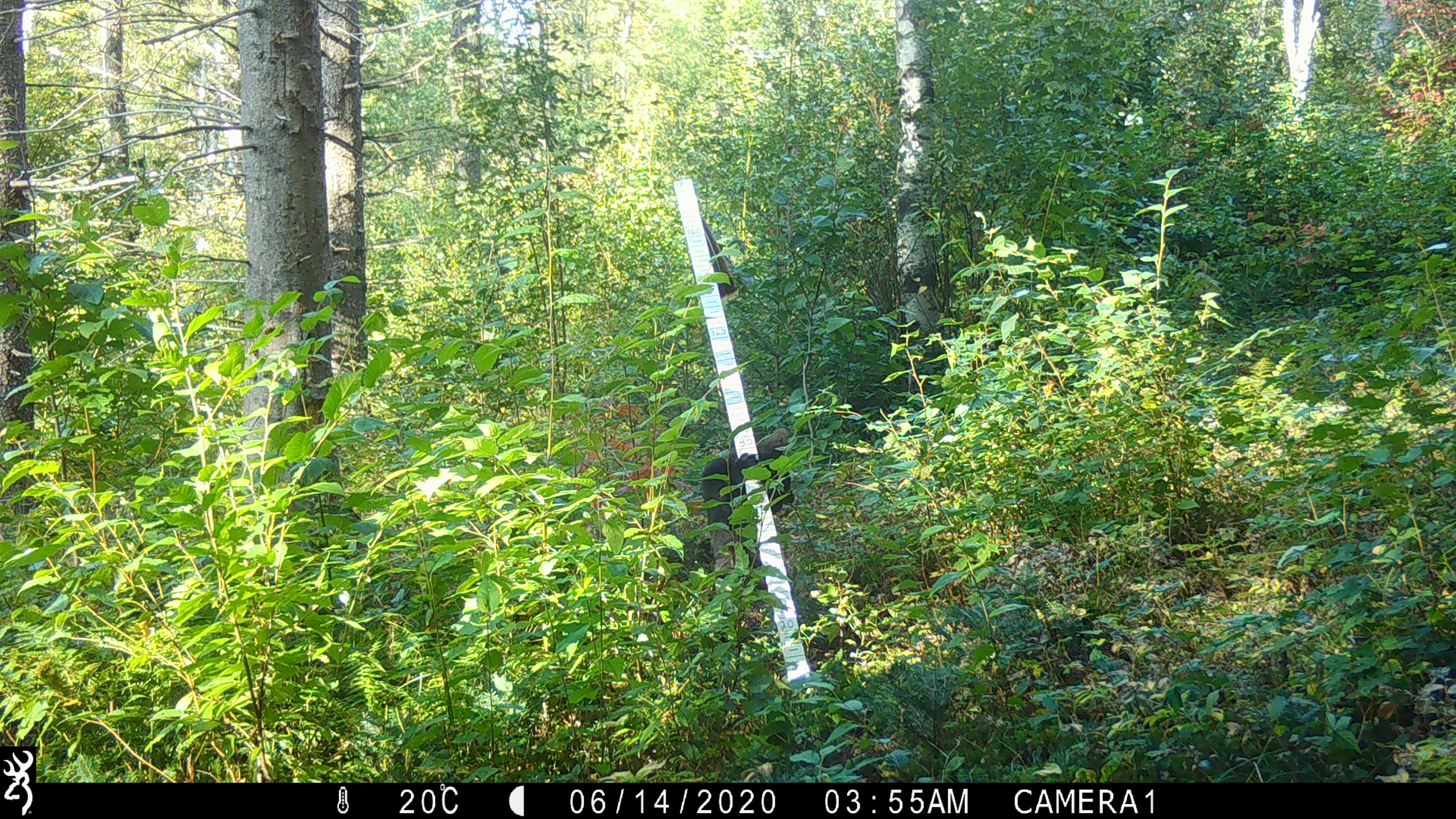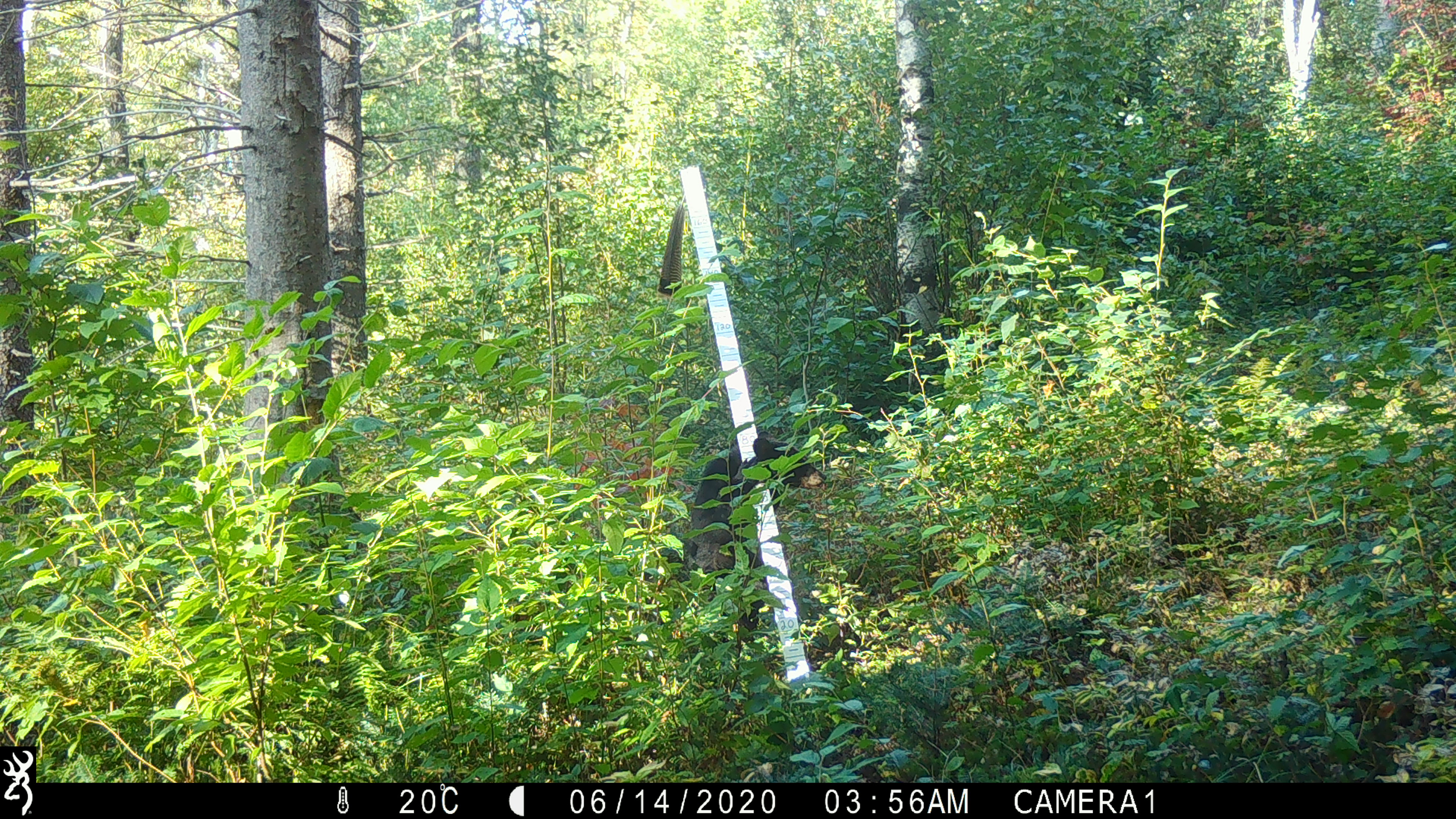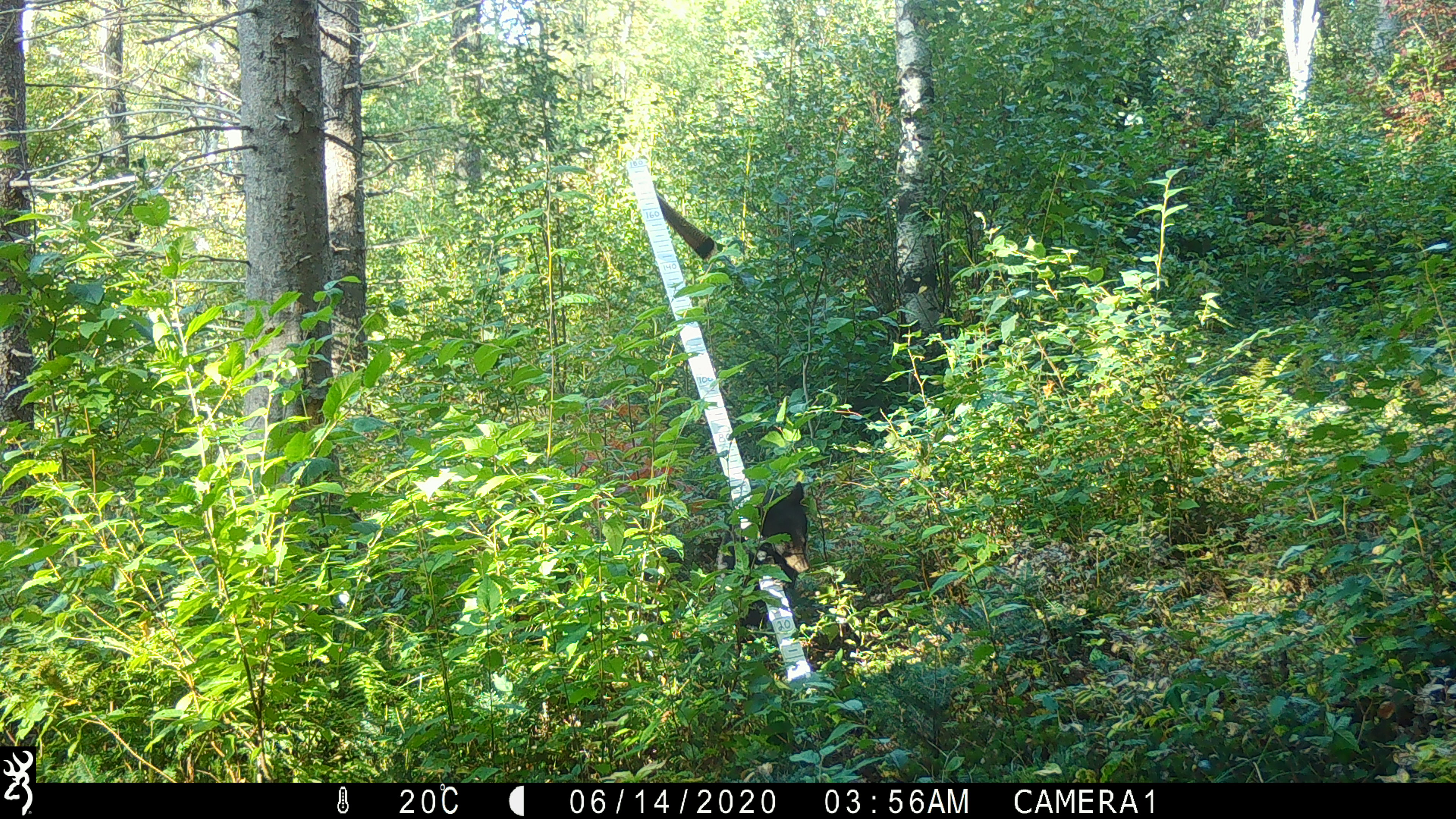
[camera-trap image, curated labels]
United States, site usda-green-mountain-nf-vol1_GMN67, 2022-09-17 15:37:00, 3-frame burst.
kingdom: Animalia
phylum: Chordata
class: Mammalia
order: Carnivora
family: Ursidae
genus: Ursus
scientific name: Ursus americanus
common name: black bear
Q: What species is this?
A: Black bear (Ursus americanus).